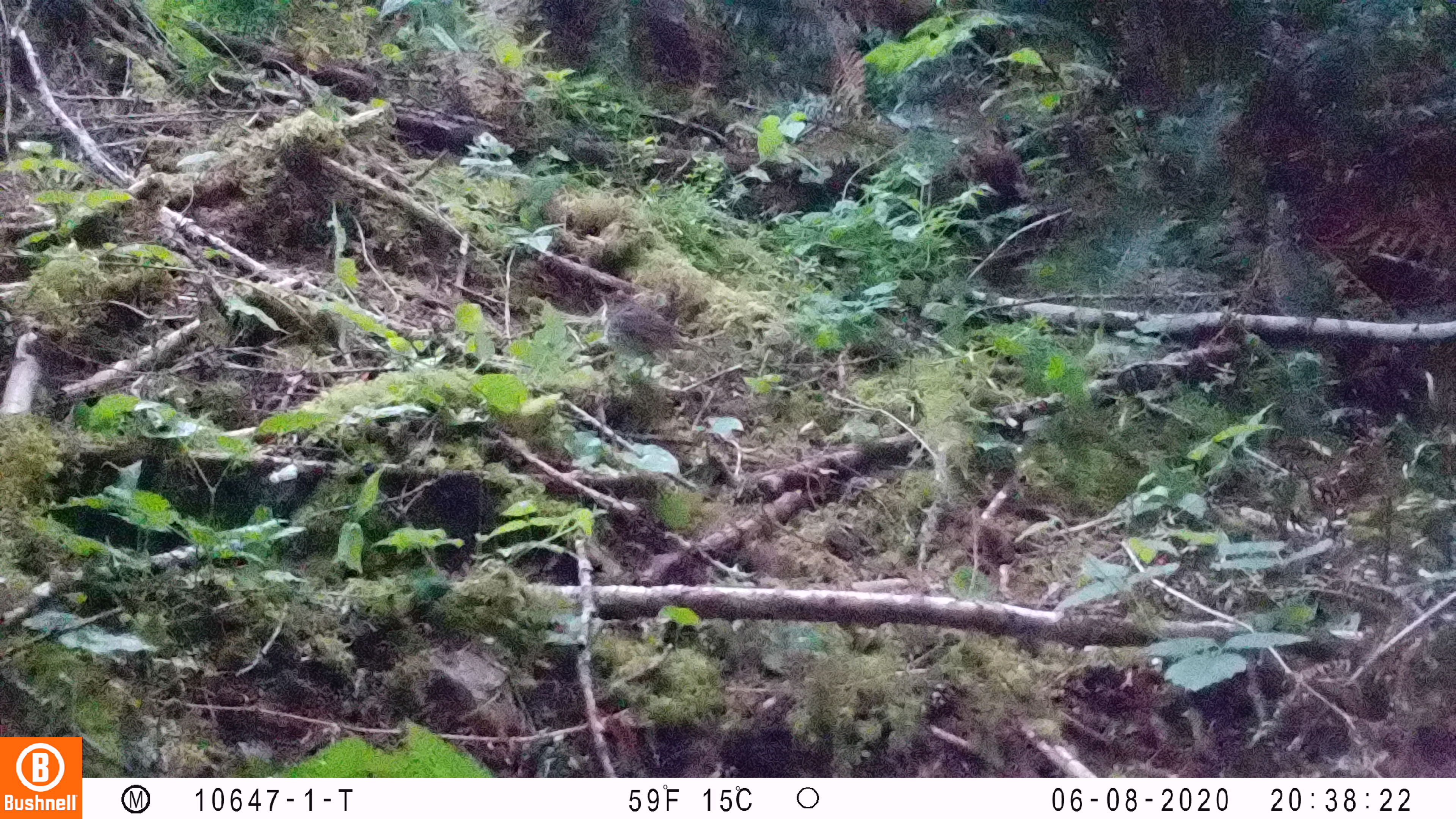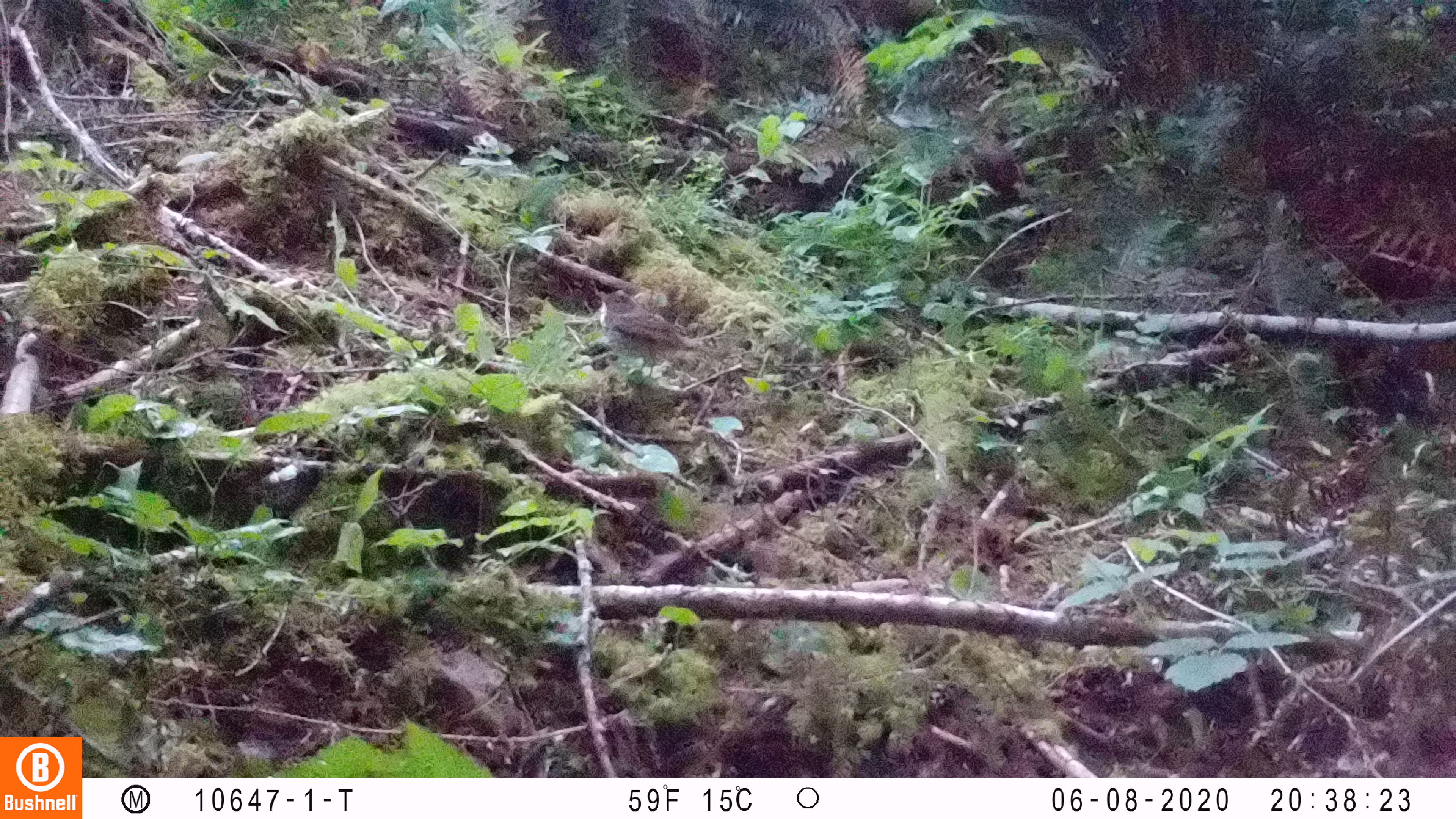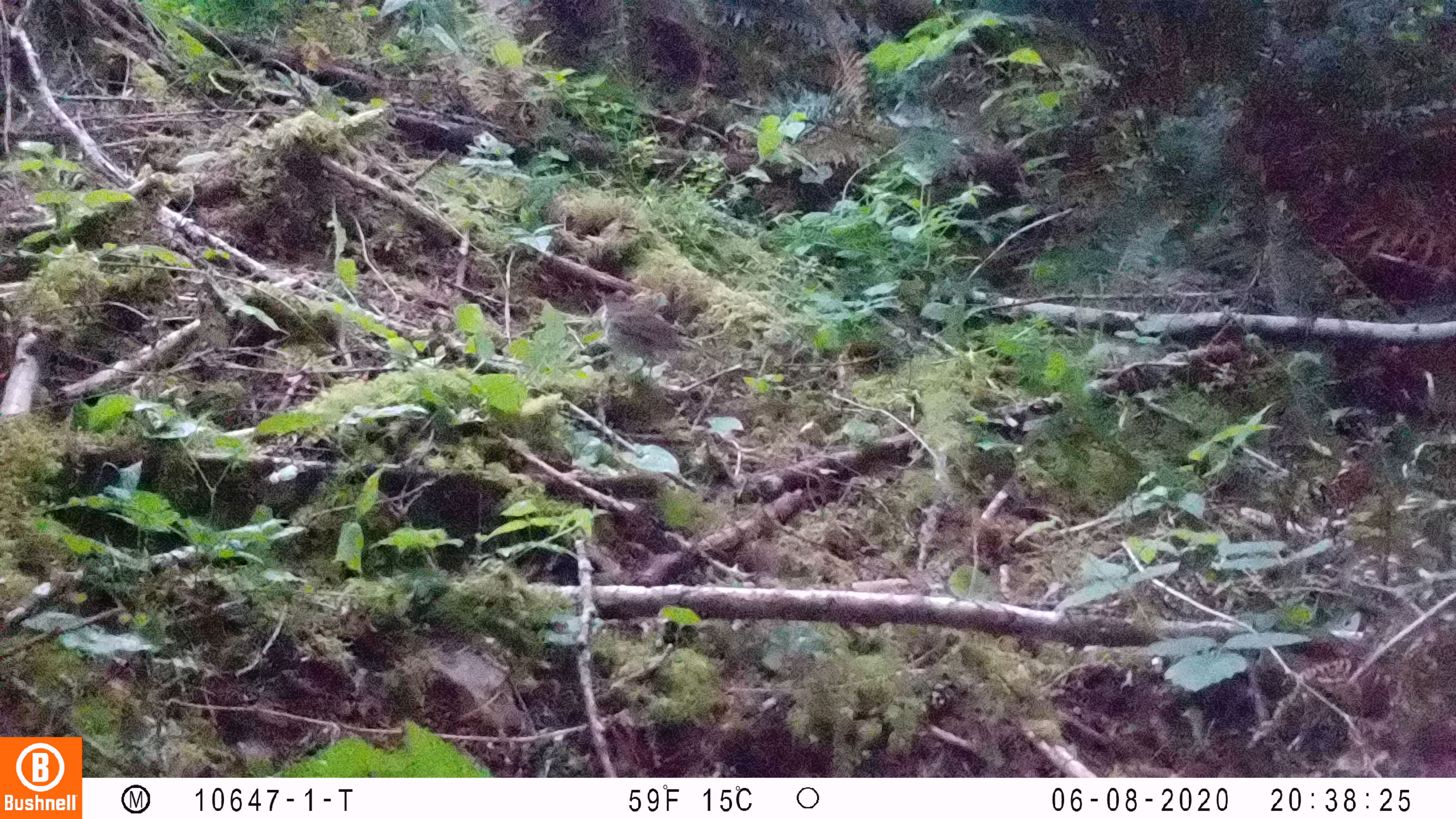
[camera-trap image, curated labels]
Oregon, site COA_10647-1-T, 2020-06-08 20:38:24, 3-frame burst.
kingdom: Animalia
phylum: Chordata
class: Aves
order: Passeriformes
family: Turdidae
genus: Catharus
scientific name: Catharus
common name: brown thrushes and nightingale-thrushes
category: catharus species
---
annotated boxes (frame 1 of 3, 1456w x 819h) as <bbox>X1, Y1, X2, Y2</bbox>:
catharus species: <bbox>589, 284, 705, 374</bbox>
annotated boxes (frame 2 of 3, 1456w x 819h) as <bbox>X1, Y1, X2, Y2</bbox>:
catharus species: <bbox>598, 283, 692, 357</bbox>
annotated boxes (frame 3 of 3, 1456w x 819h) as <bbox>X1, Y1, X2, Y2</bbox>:
catharus species: <bbox>599, 284, 695, 382</bbox>